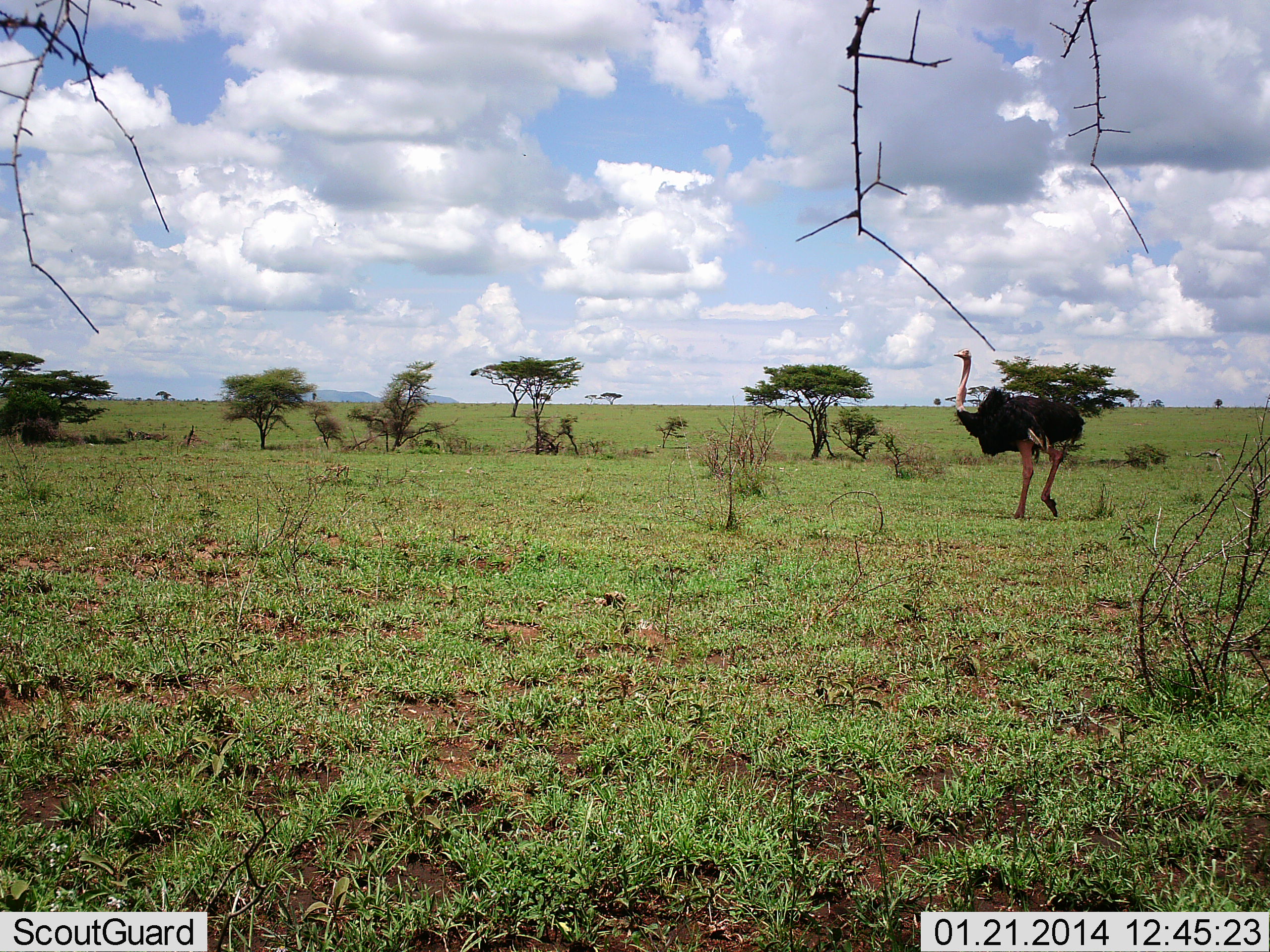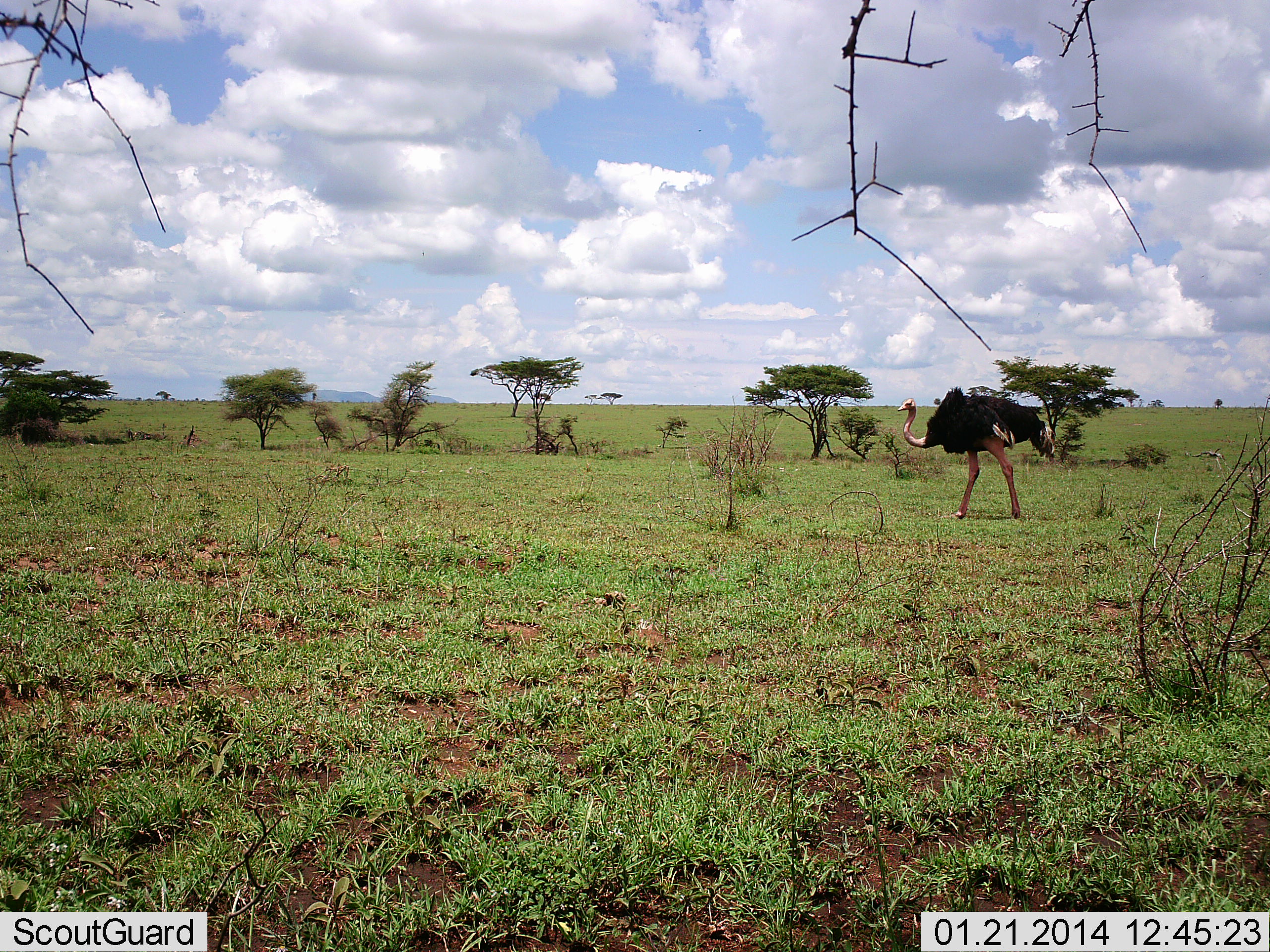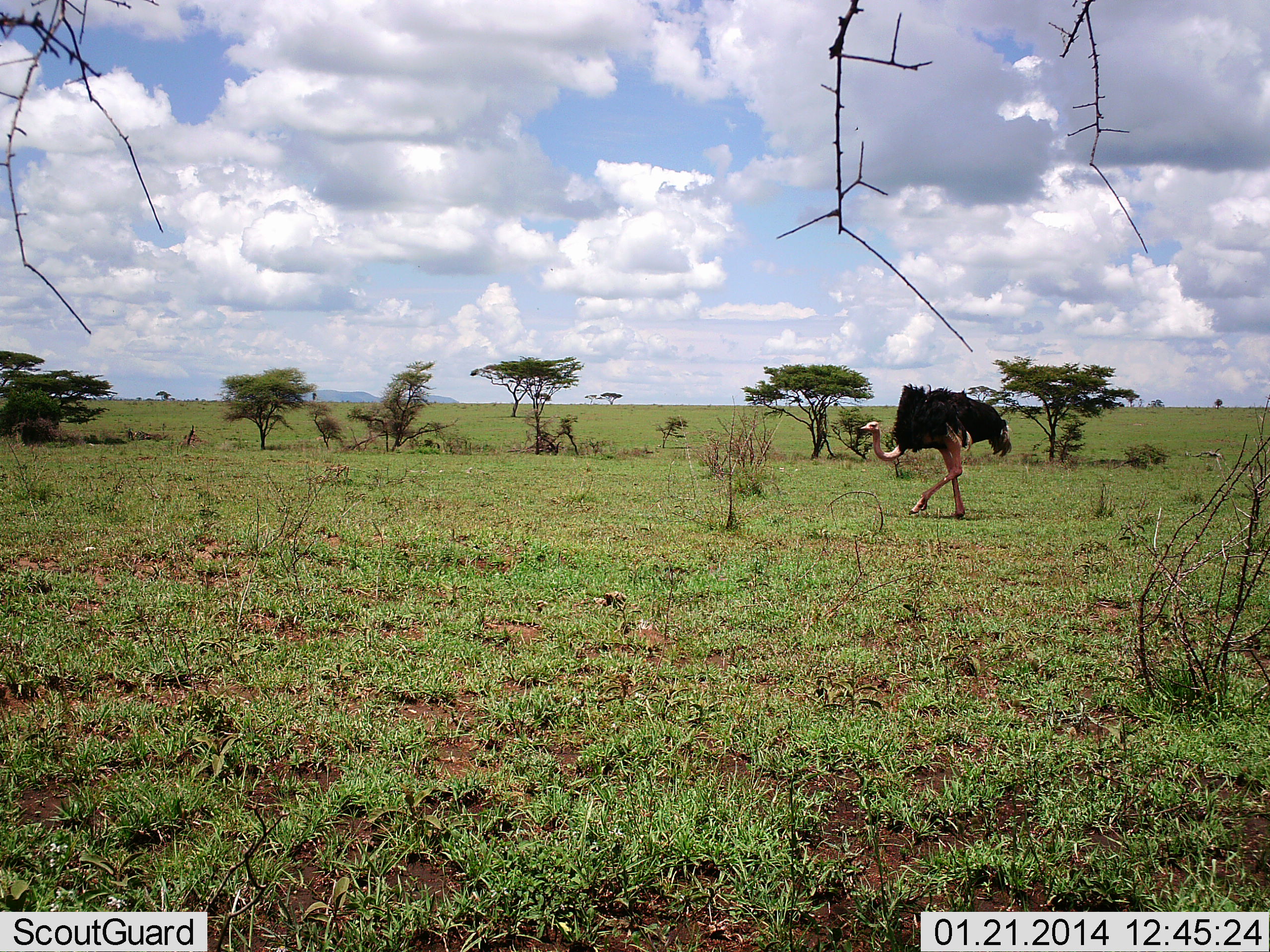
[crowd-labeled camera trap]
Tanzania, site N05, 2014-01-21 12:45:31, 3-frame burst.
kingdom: Animalia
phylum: Chordata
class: Aves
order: Struthioniformes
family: Struthionidae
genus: Struthio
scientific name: Struthio camelus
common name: ostrich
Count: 1.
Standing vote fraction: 10%.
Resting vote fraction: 0%.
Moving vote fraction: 100%.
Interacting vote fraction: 0%.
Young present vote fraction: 0%.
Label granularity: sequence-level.